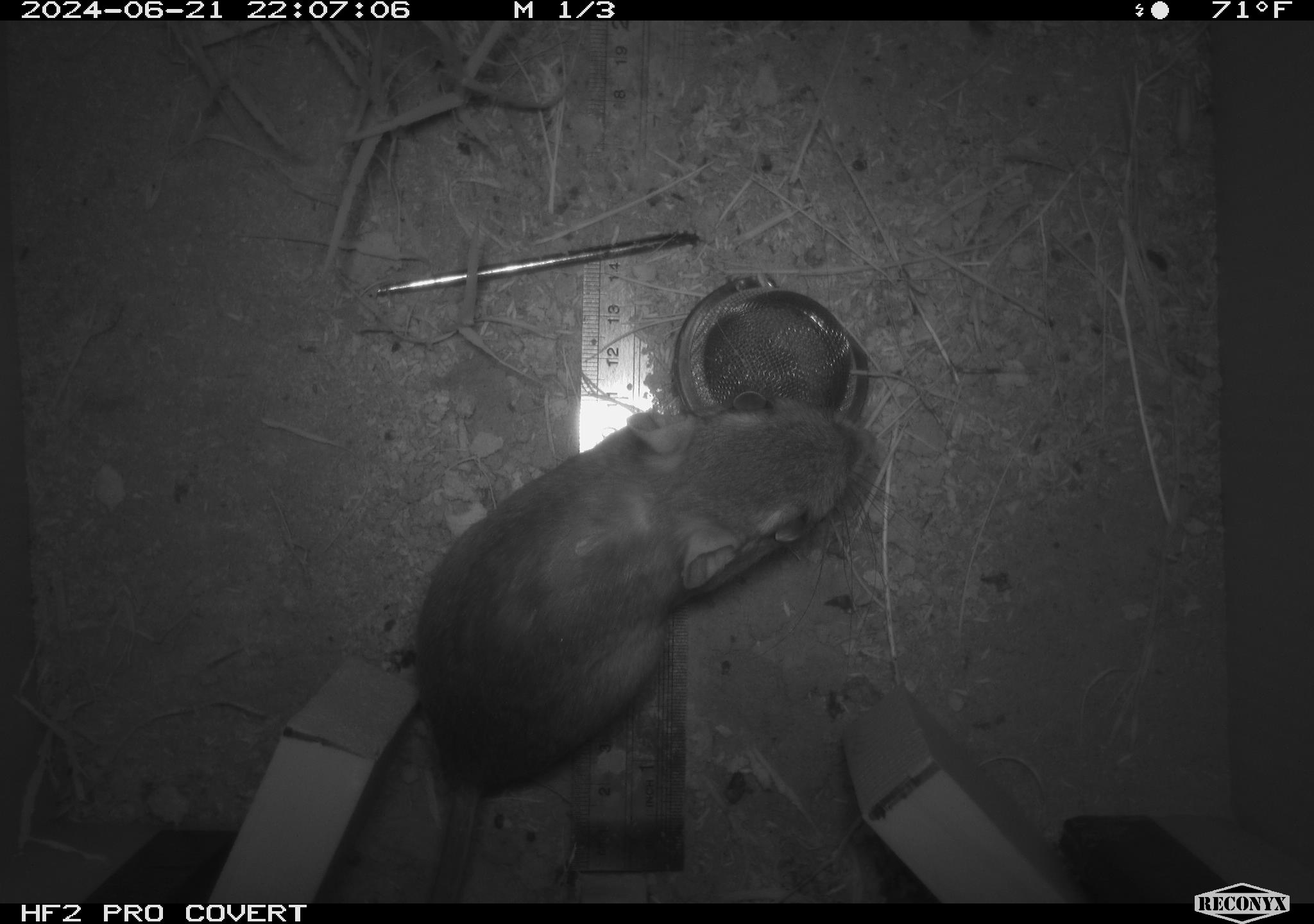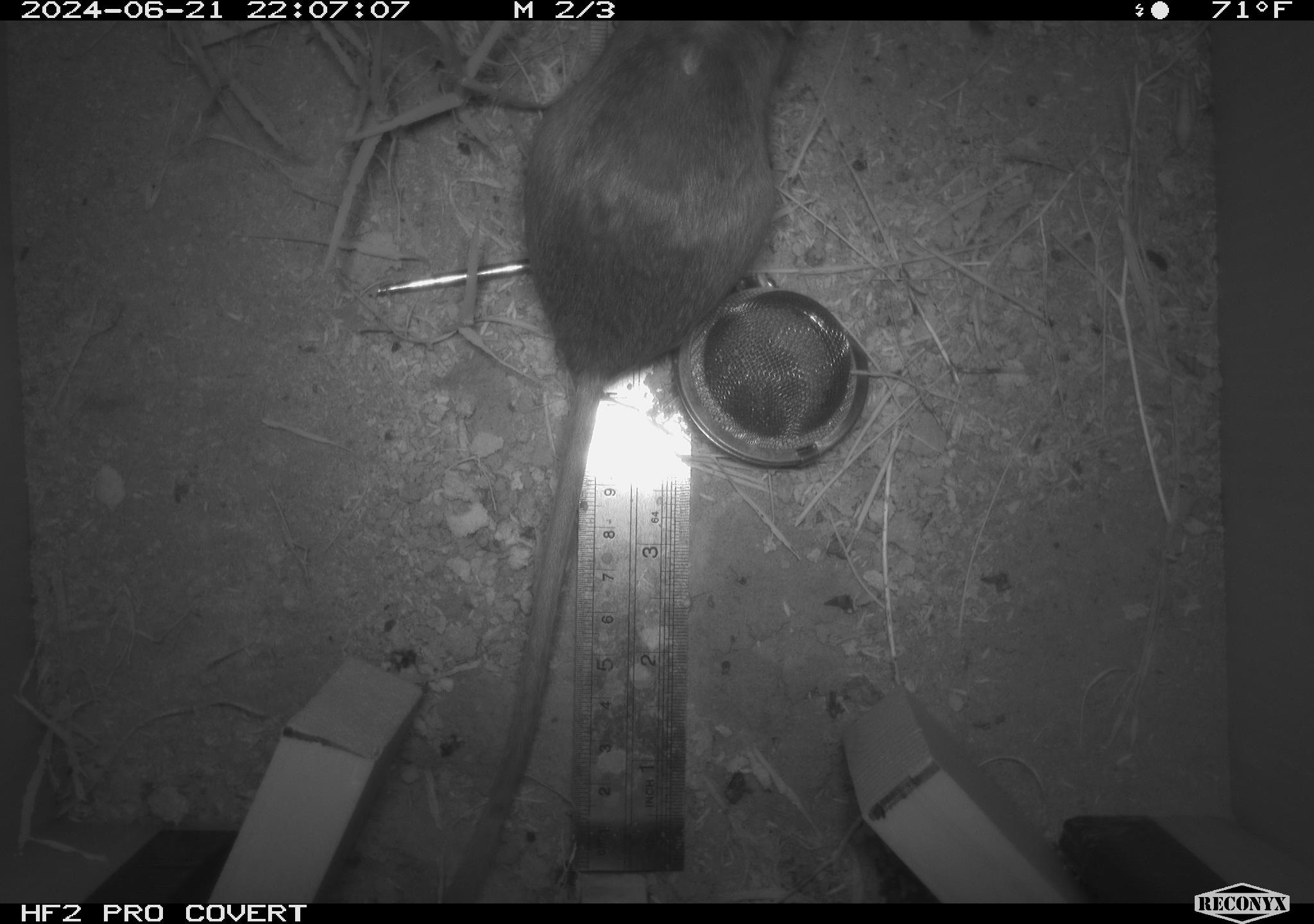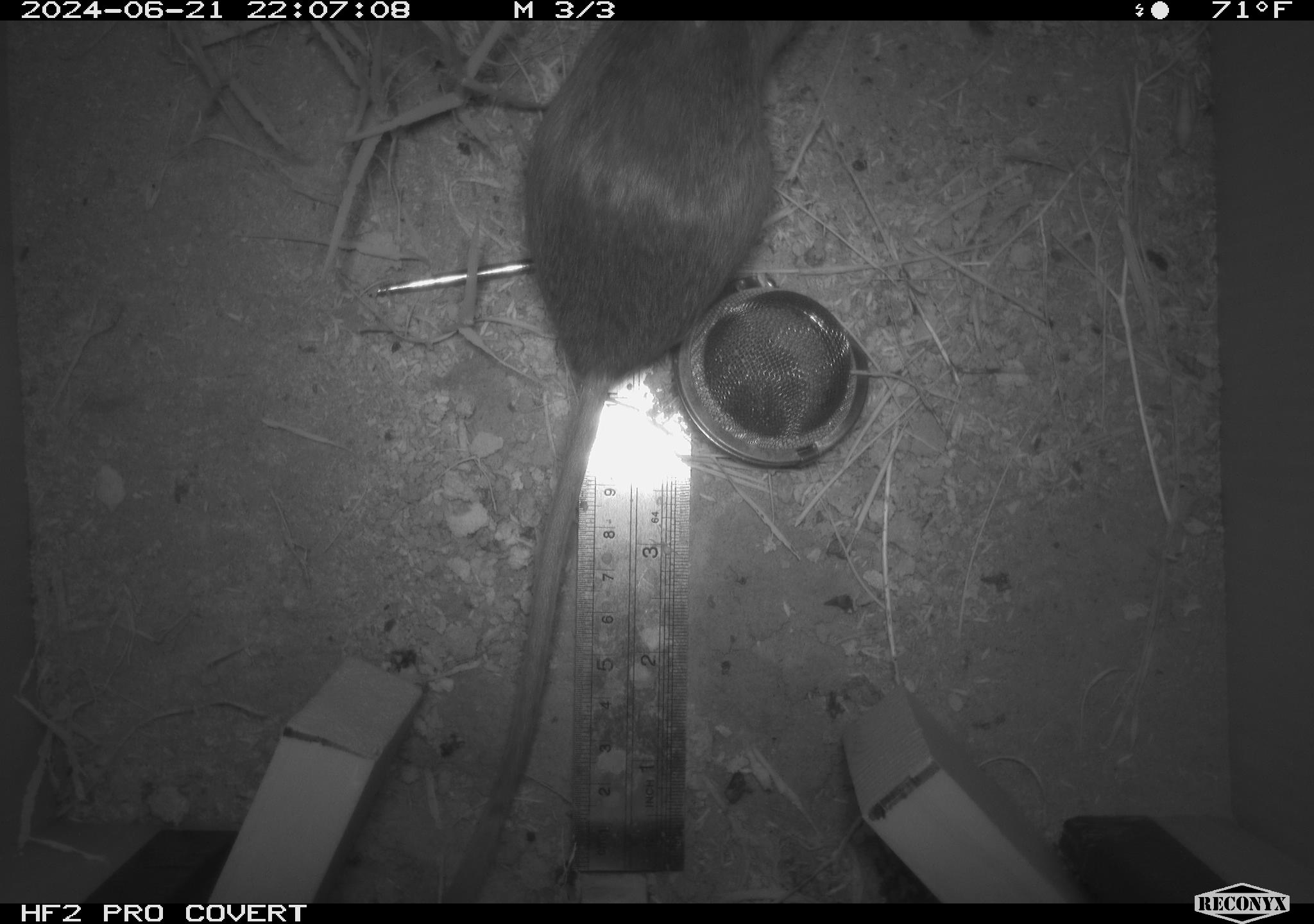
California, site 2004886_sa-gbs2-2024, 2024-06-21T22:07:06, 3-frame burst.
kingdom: Animalia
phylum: Chordata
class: Mammalia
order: Rodentia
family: Heteromyidae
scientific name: Heteromyidae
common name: kangaroo rats and pocket mice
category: heteromyidae family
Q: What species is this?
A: Heteromyidae family (kangaroo rats and pocket mice) (Heteromyidae).